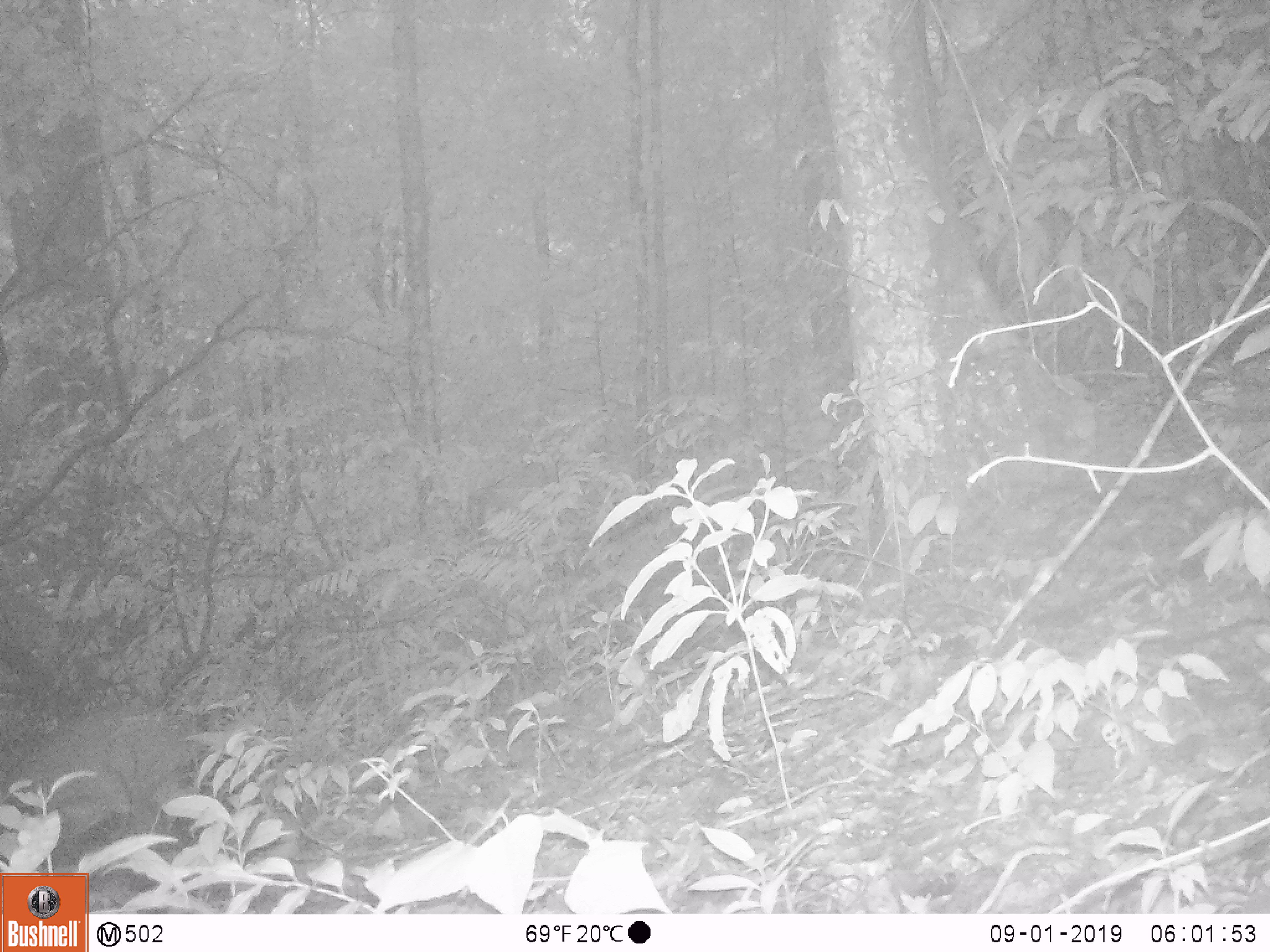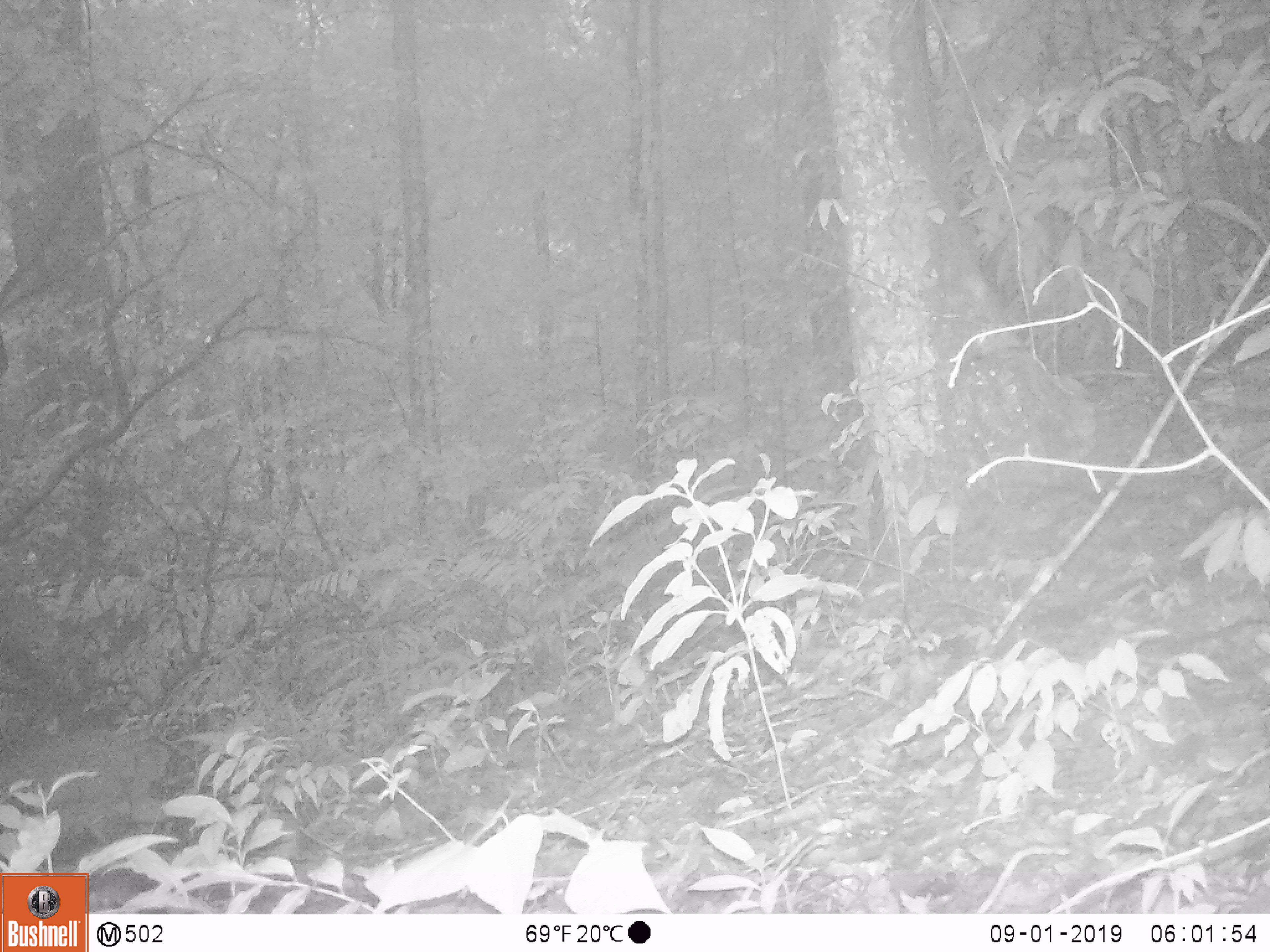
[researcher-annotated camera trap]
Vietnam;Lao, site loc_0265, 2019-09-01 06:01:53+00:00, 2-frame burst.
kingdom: Animalia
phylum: Chordata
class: Mammalia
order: Artiodactyla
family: Cervidae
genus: Muntiacus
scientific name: Muntiacus vuquangensis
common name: large-antlered muntjac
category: large antlered muntjac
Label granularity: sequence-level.